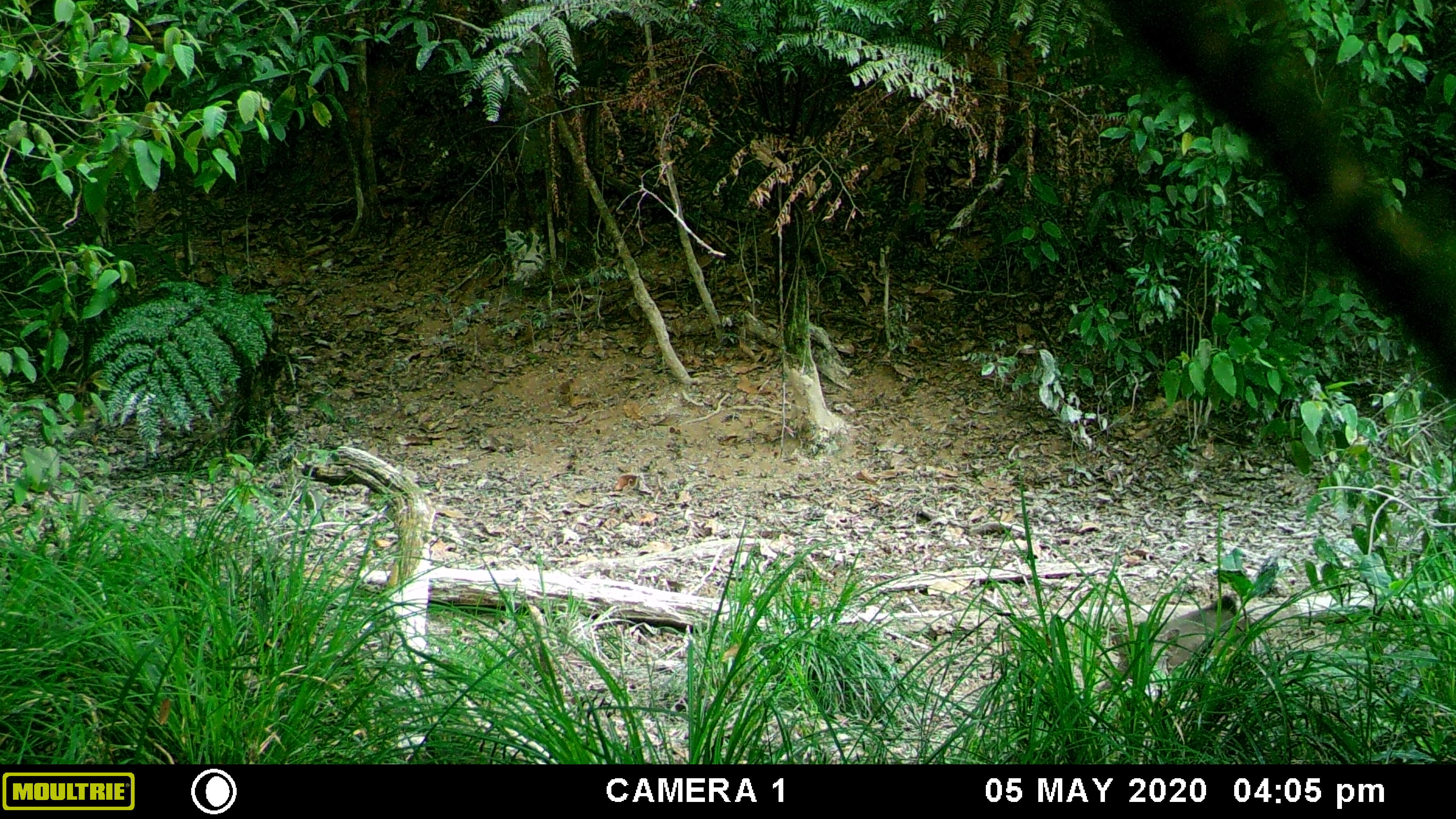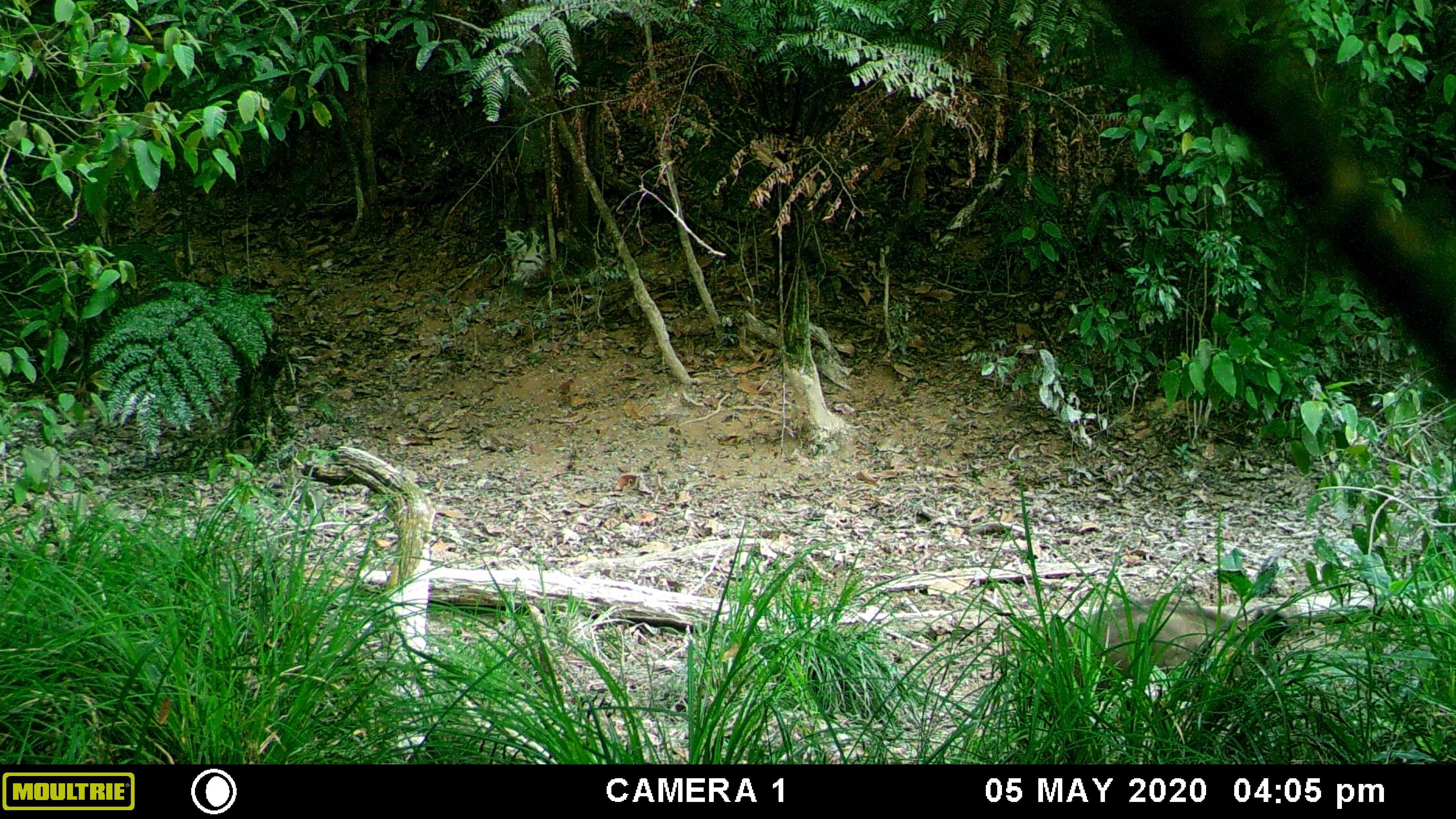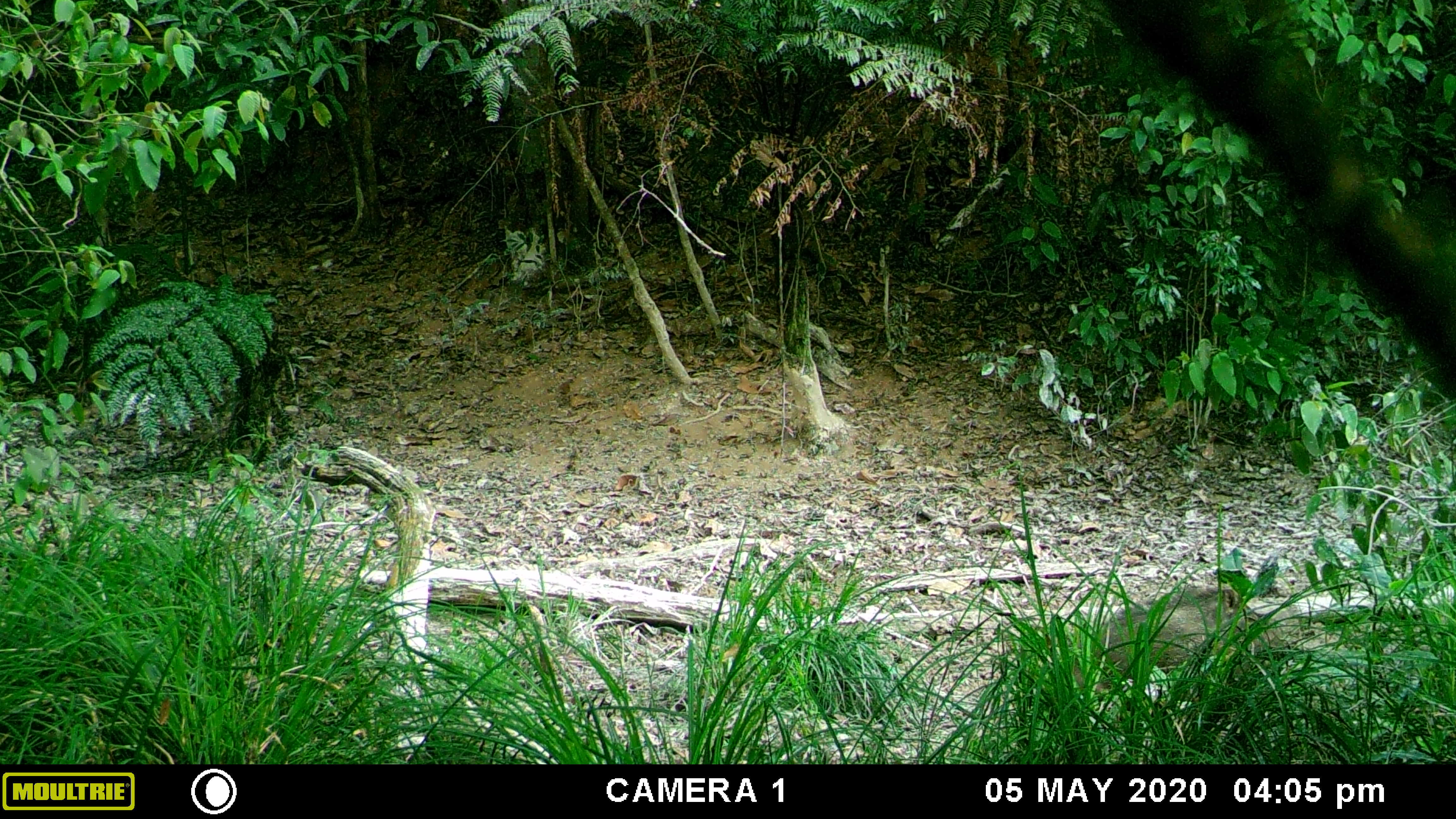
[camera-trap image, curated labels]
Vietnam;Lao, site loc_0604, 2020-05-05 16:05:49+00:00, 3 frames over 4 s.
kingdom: Animalia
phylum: Chordata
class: Mammalia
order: Artiodactyla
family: Suidae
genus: Sus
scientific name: Sus scrofa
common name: eurasian wild pig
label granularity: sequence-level